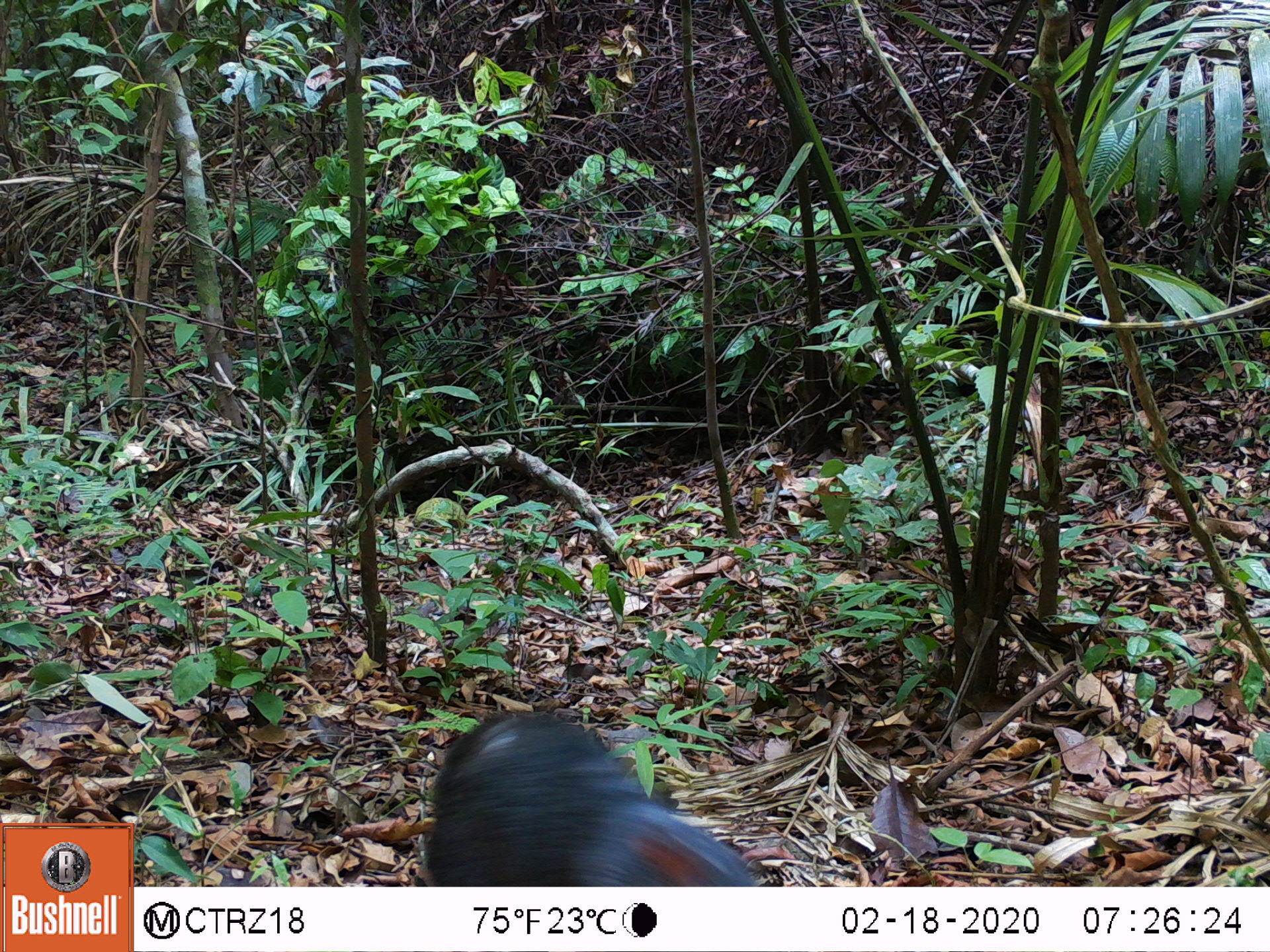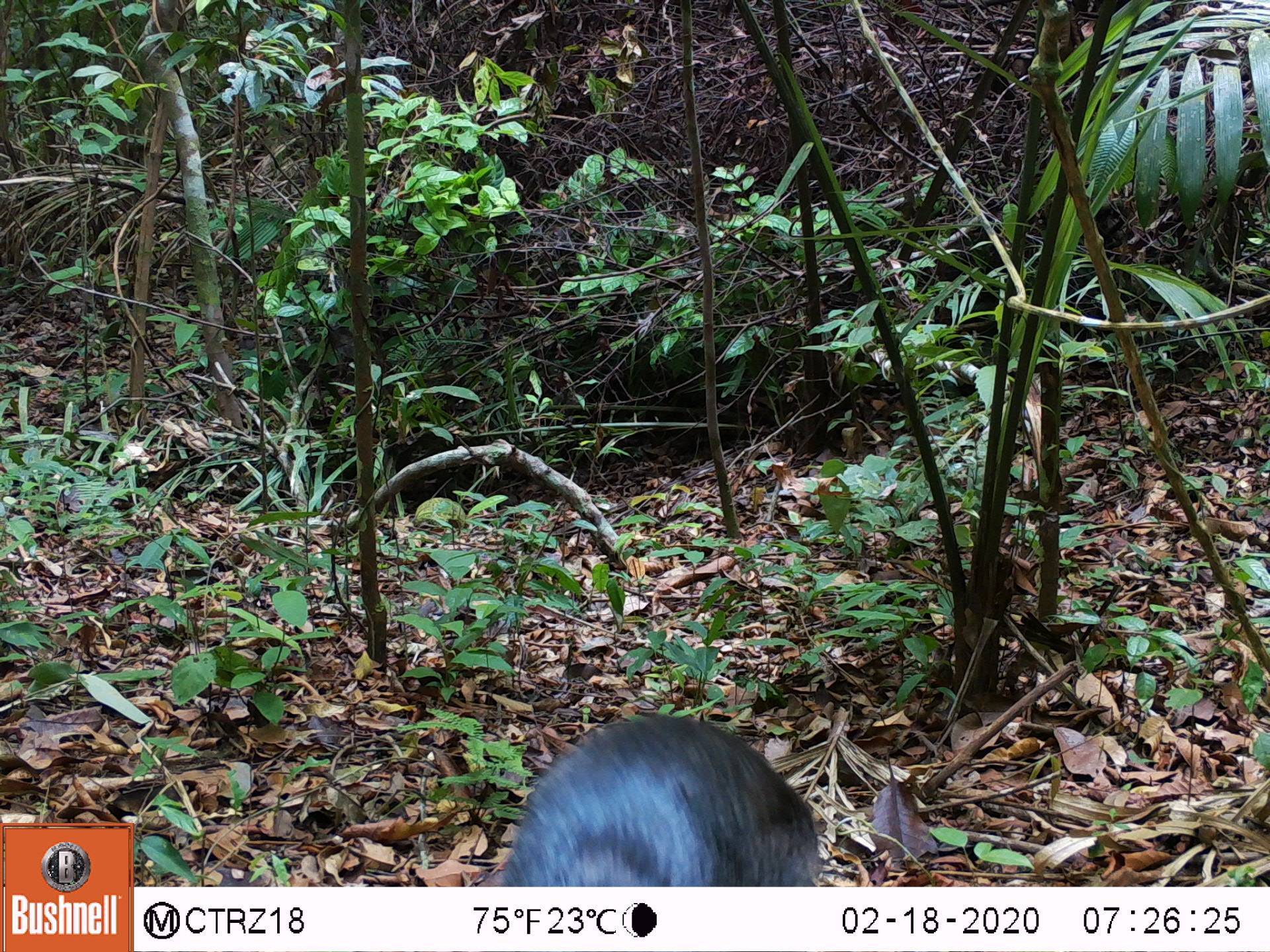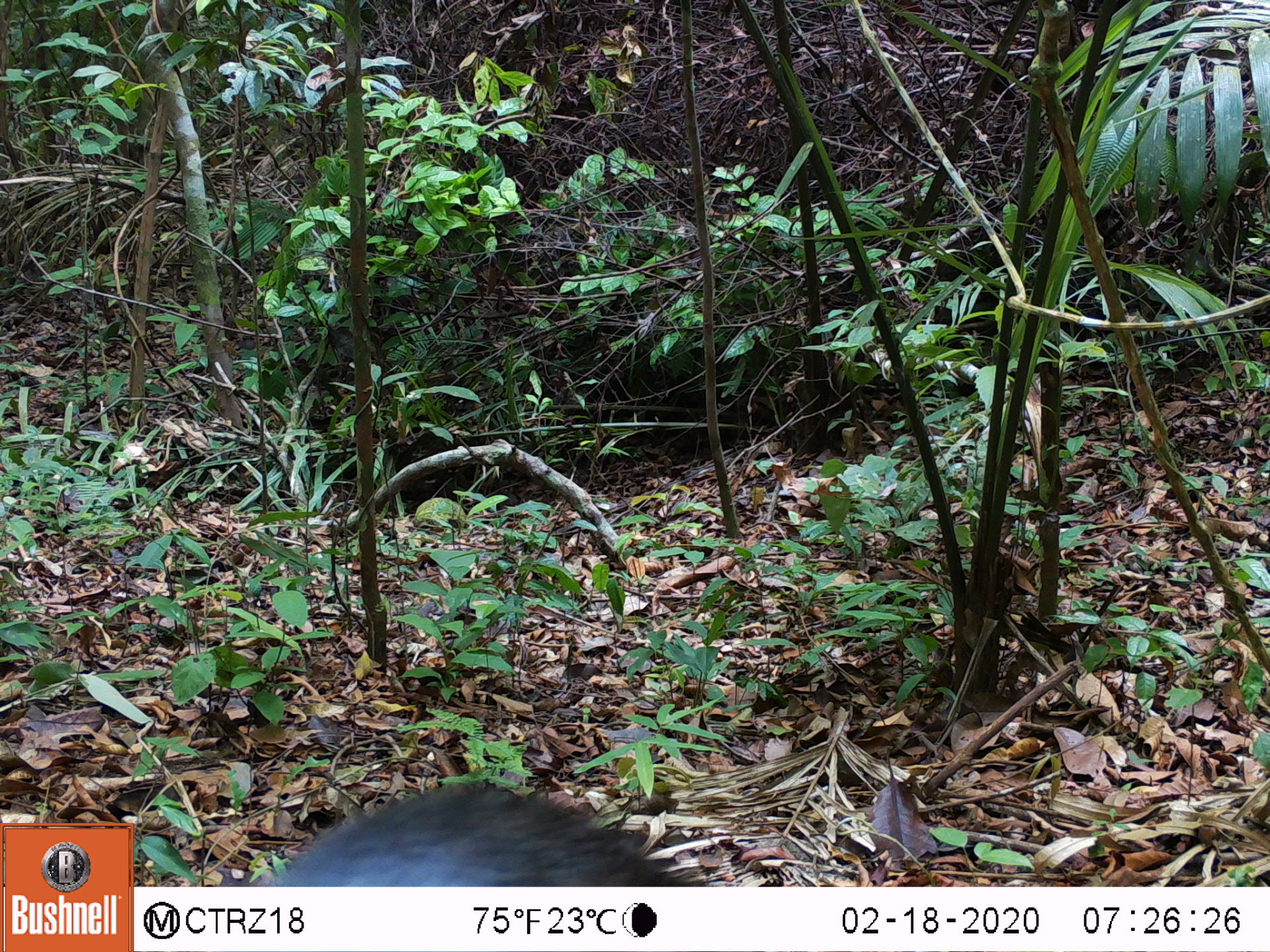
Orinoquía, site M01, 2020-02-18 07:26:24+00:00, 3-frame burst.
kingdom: Animalia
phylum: Chordata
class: Mammalia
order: Rodentia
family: Dasyproctidae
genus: Dasyprocta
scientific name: Dasyprocta fuliginosa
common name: black agouti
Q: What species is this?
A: Black agouti (Dasyprocta fuliginosa).